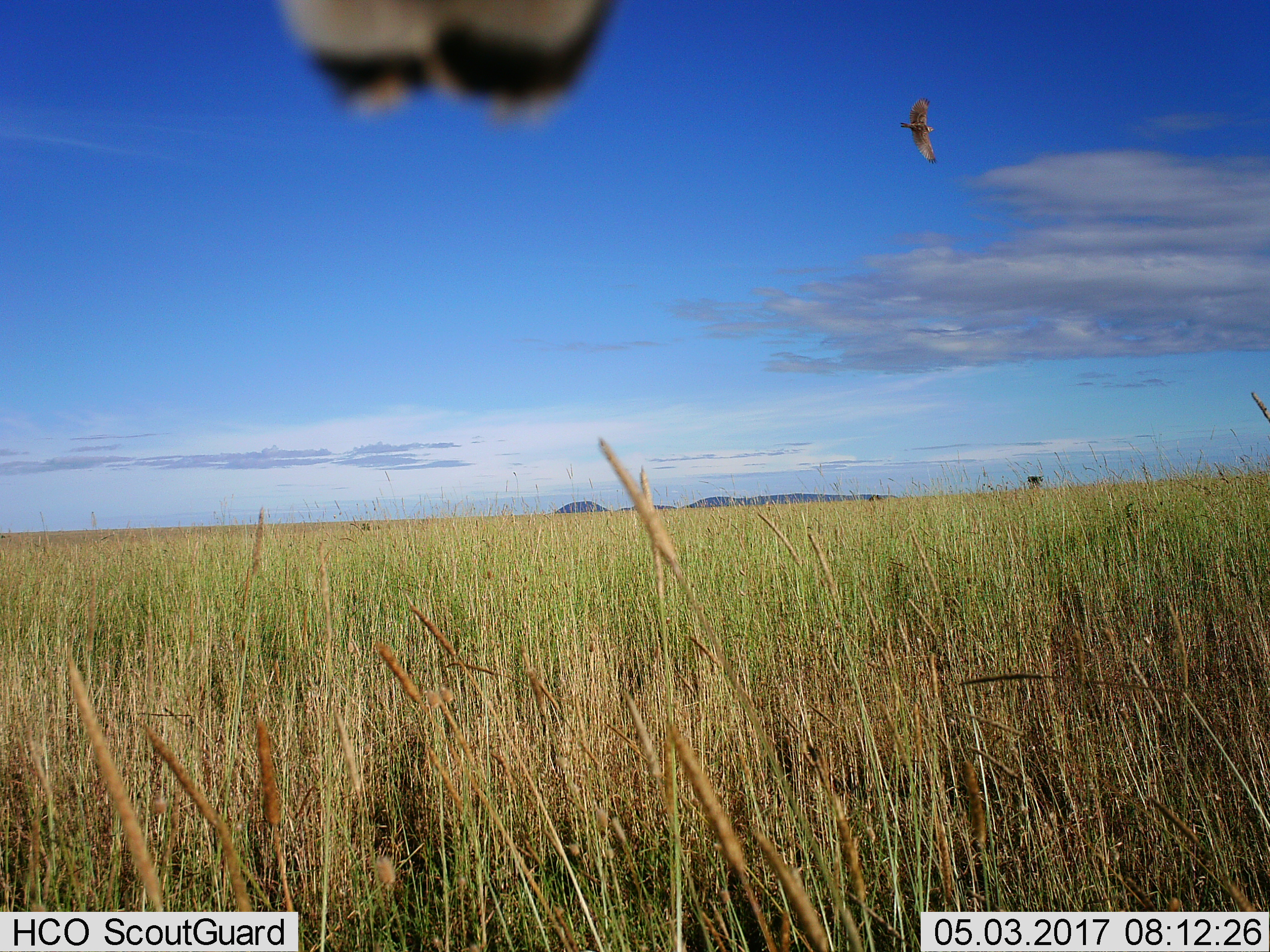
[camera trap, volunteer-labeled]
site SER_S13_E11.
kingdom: Animalia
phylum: Chordata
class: Aves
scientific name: Aves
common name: bird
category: birdother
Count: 1.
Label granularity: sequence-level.